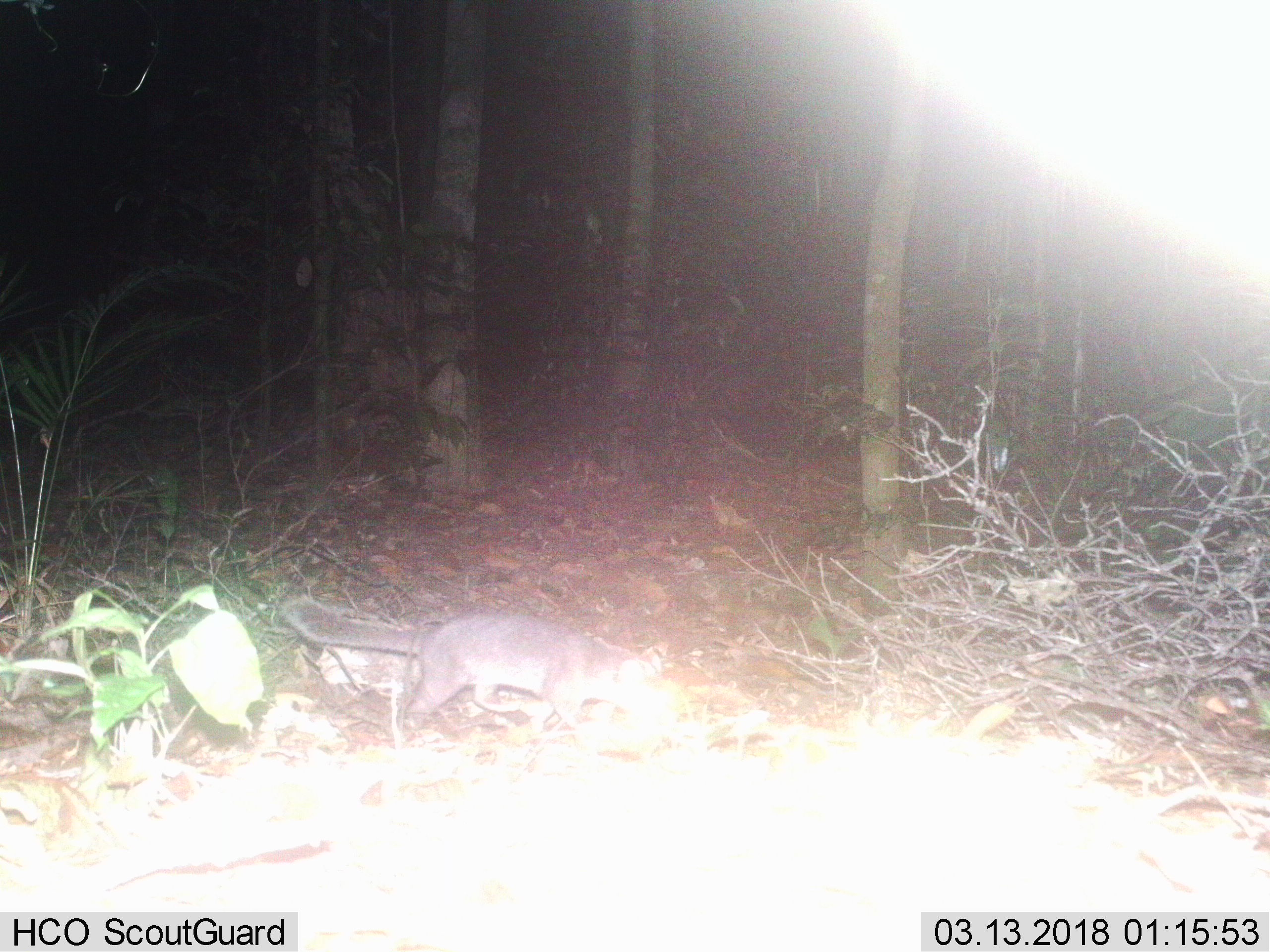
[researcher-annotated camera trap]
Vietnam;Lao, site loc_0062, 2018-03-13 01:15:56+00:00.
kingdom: Animalia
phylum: Chordata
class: Mammalia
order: Carnivora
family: Mustelidae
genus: Melogale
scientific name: Melogale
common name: ferret badger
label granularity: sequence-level